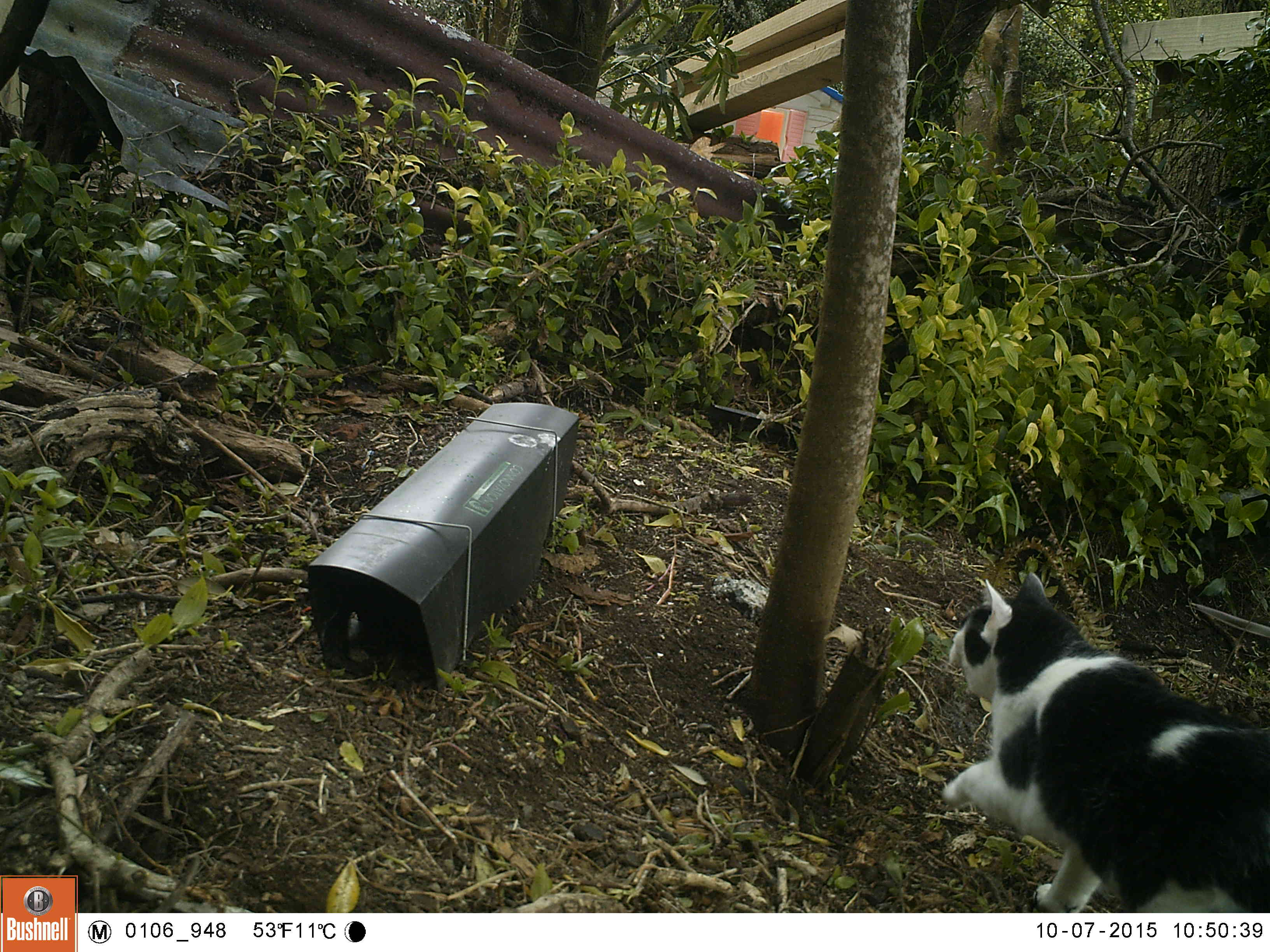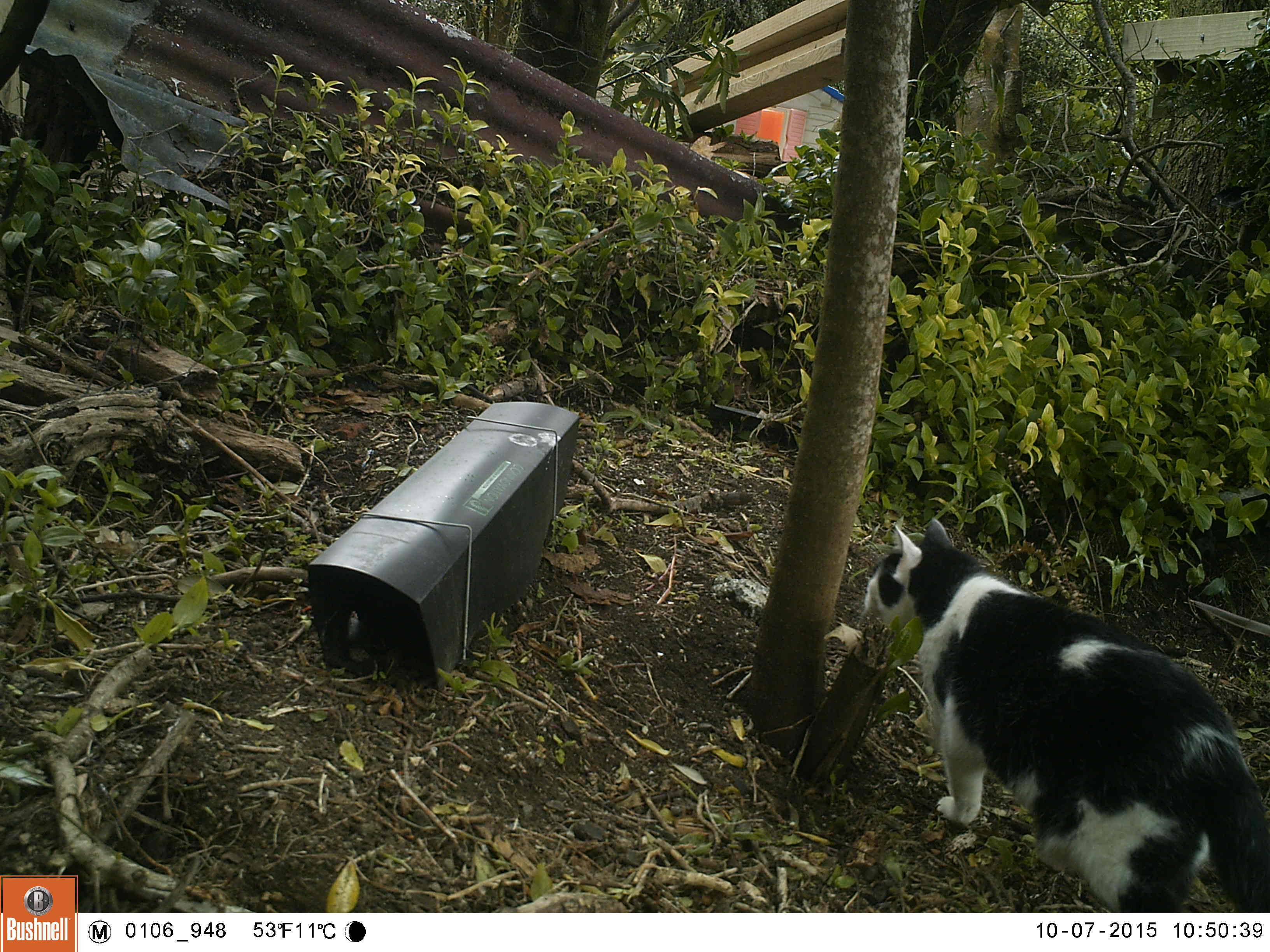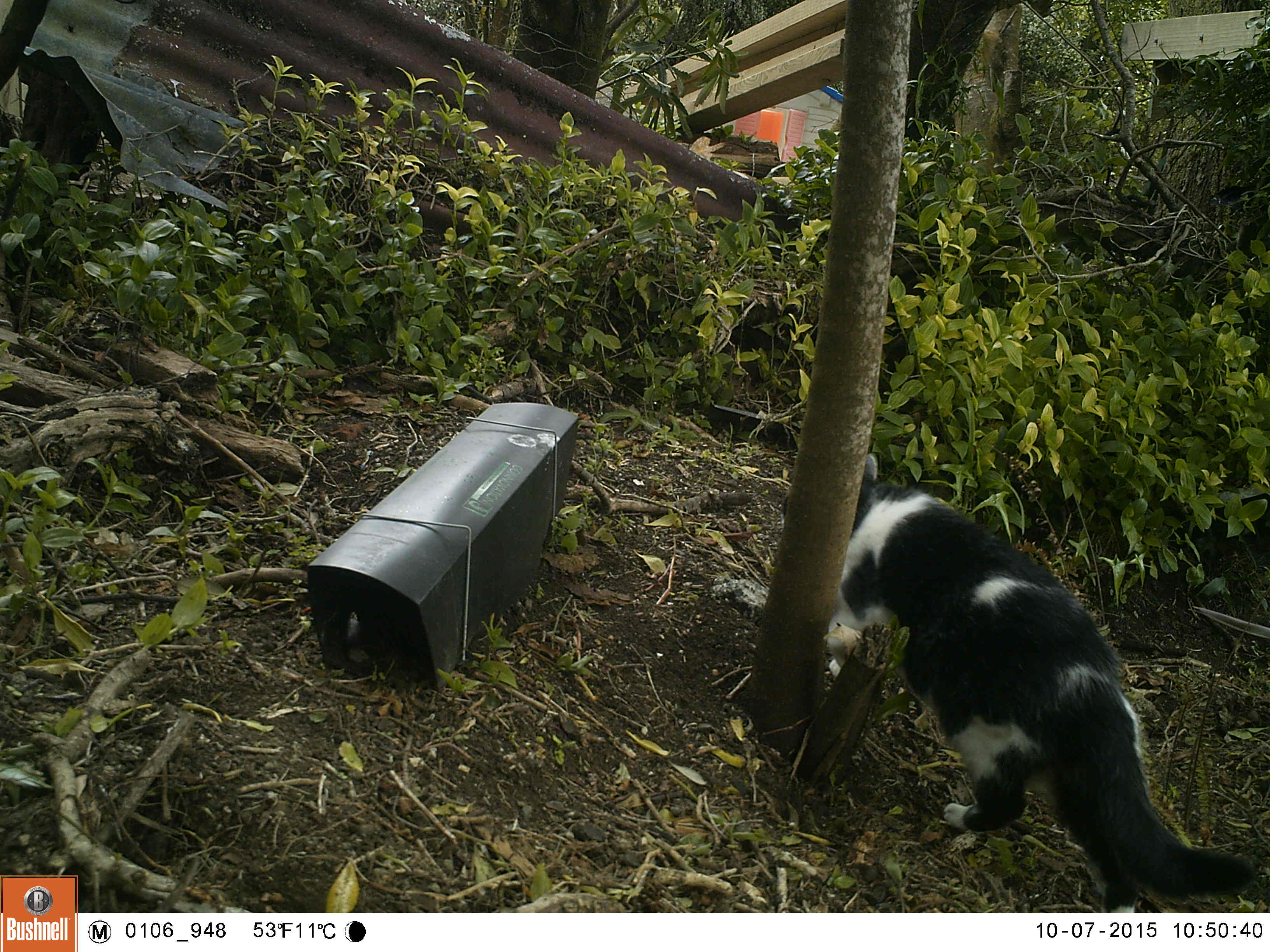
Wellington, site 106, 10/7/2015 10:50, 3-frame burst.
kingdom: Animalia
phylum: Chordata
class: Mammalia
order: Carnivora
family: Felidae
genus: Felis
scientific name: Felis catus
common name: cat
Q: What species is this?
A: Cat (Felis catus).